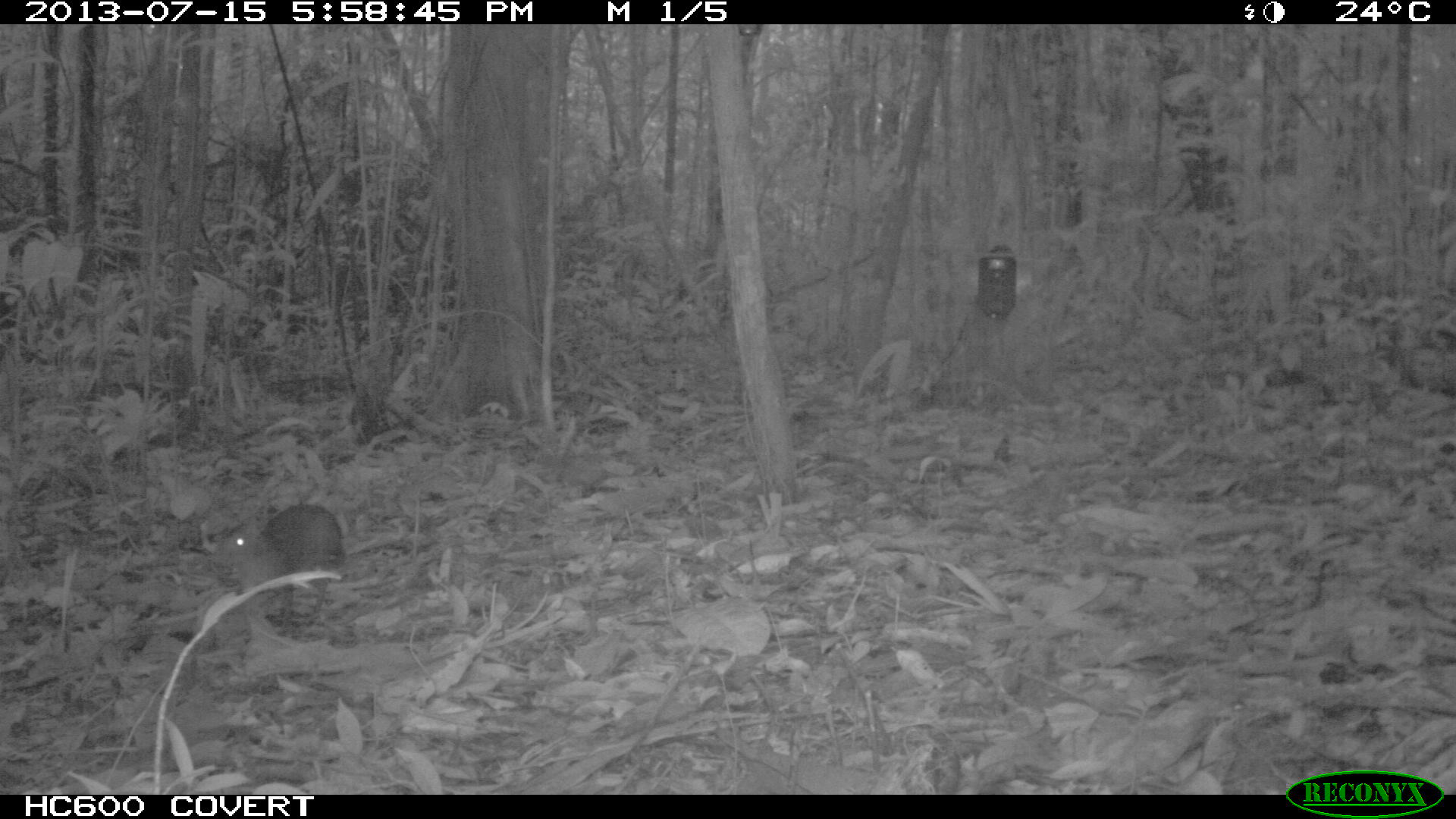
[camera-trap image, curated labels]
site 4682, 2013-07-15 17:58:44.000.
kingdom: Animalia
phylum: Chordata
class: Mammalia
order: Rodentia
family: Dasyproctidae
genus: Myoprocta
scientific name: Myoprocta pratti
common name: green acouchi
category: myoprocta pratii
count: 1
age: adult